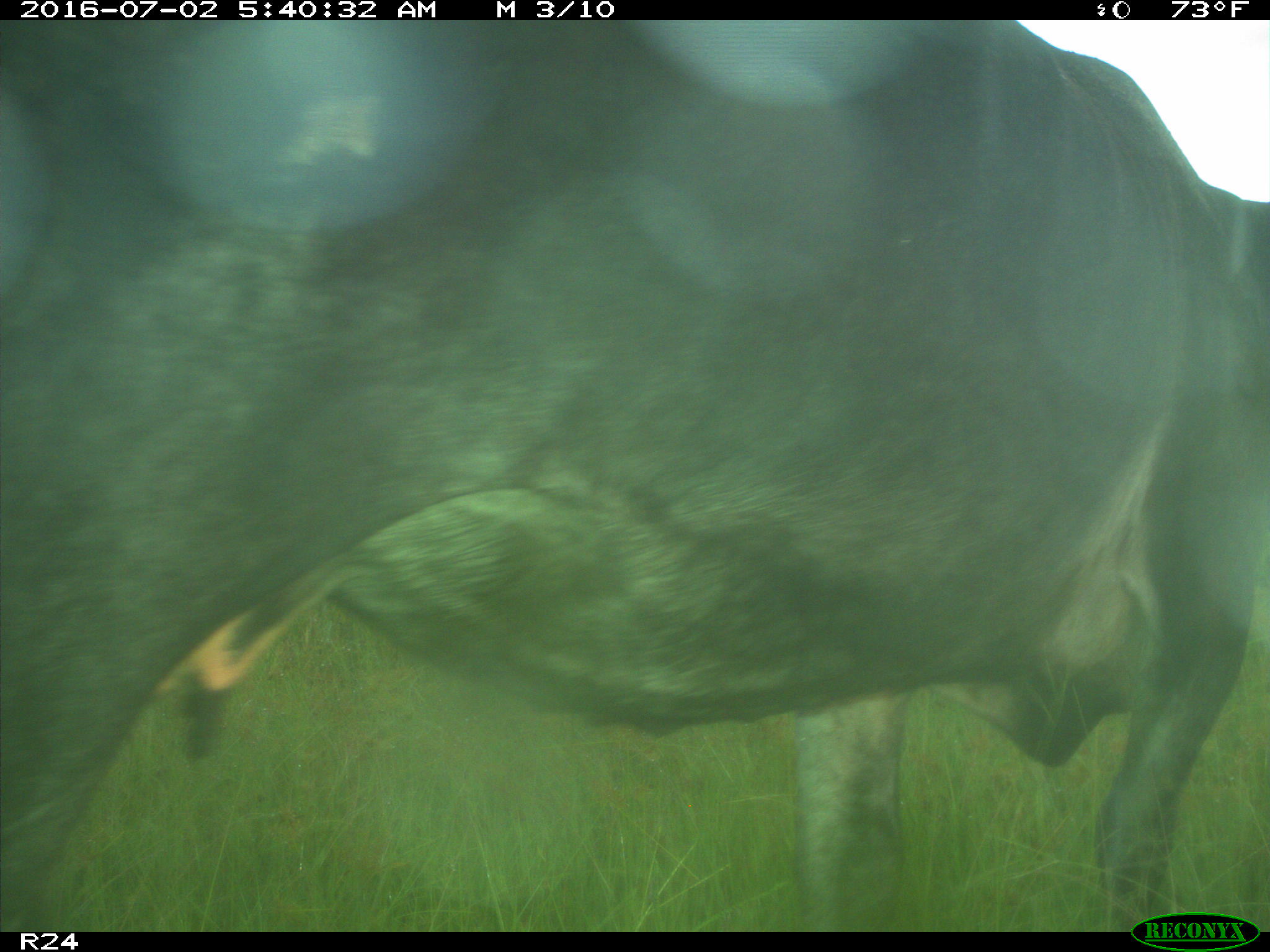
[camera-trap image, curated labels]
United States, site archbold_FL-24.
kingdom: Animalia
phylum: Chordata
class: Mammalia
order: Artiodactyla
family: Bovidae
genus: Bos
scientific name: Bos taurus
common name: domestic cow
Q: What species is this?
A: Bos taurus (domestic cow).